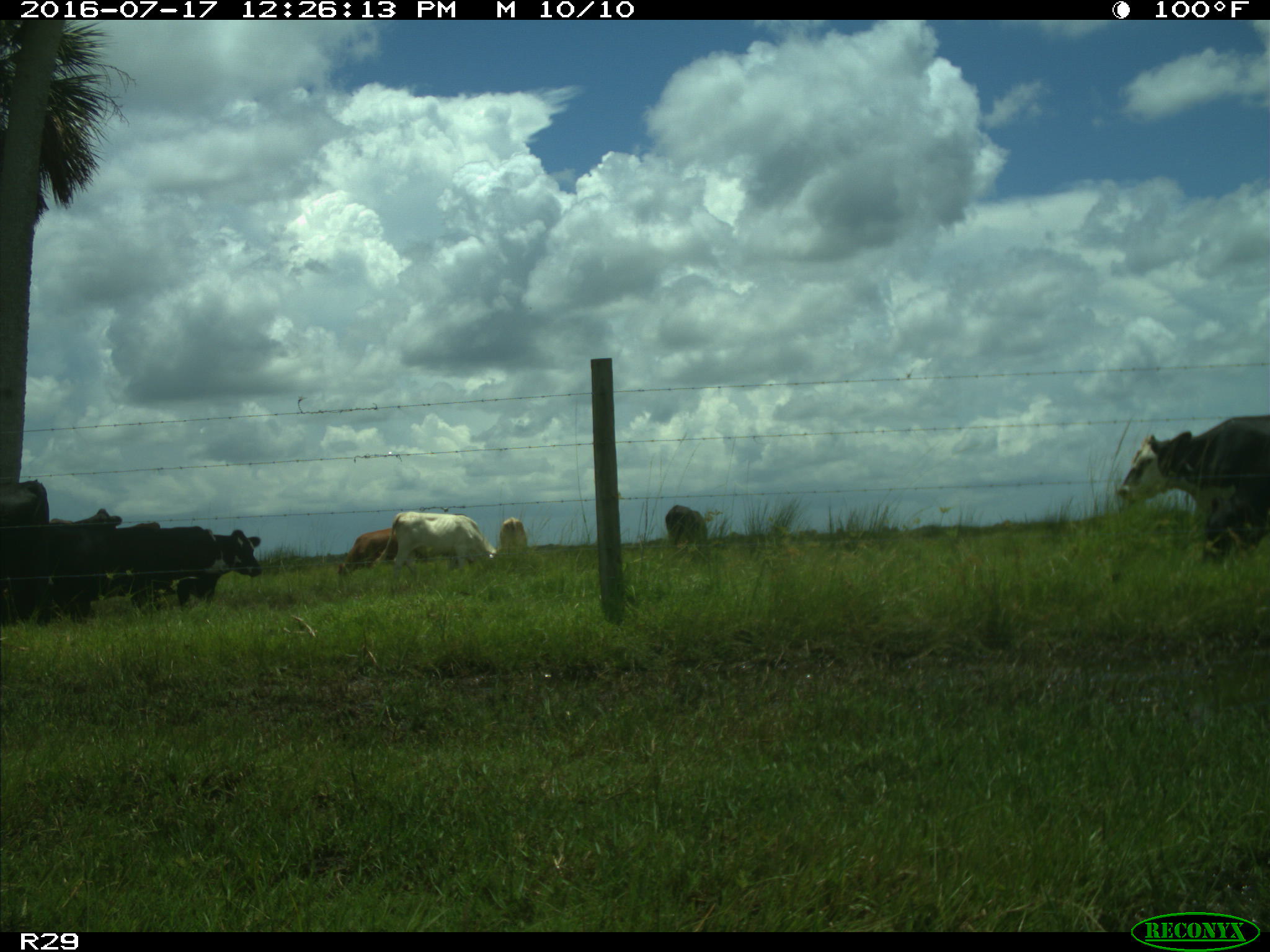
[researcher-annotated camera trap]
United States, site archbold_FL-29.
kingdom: Animalia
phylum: Chordata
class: Mammalia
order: Artiodactyla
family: Bovidae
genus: Bos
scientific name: Bos taurus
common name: domestic cow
Bos taurus (domestic cow).